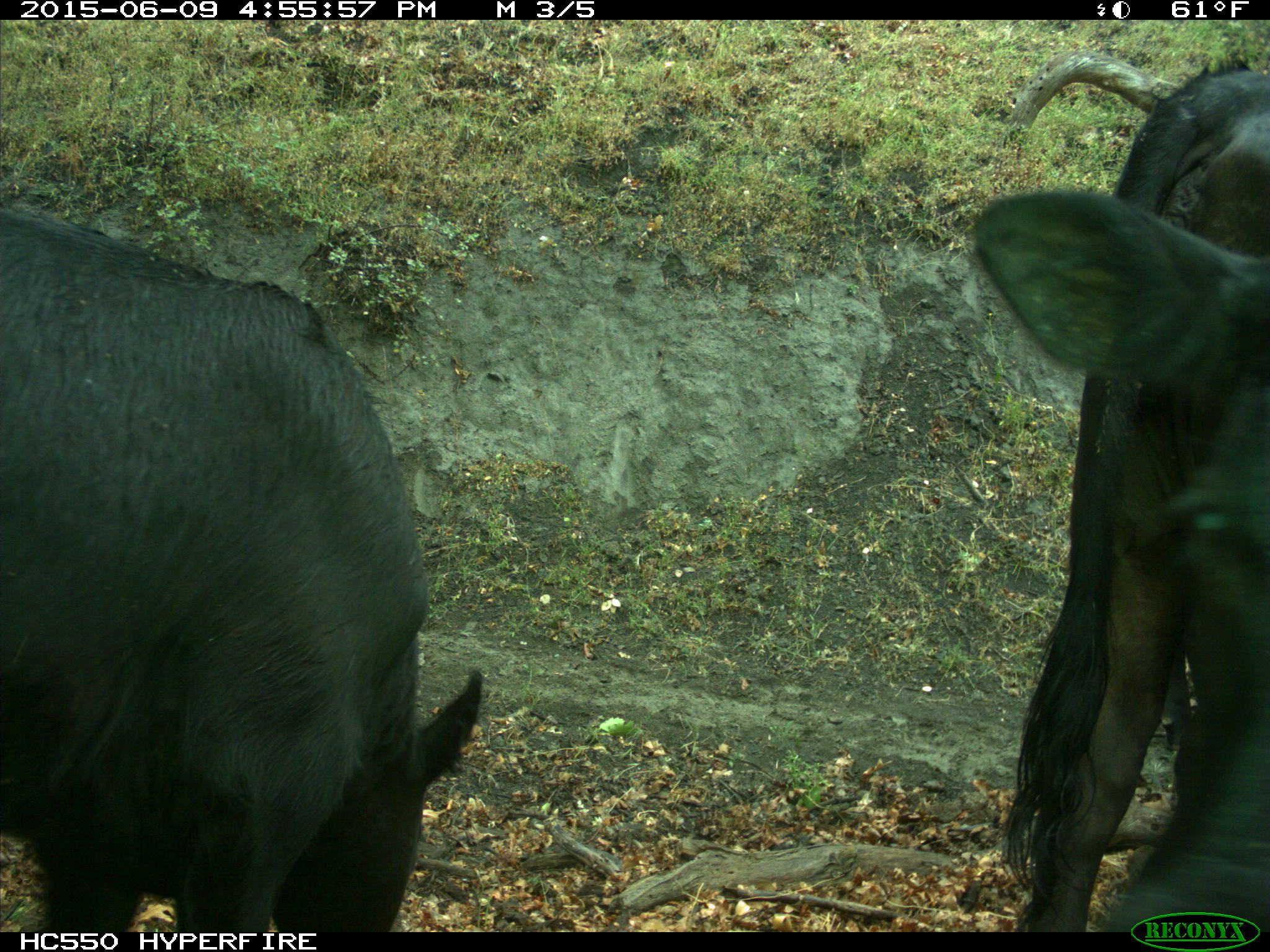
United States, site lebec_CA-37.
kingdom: Animalia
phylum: Chordata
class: Mammalia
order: Artiodactyla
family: Bovidae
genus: Bos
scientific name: Bos taurus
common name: domestic cow